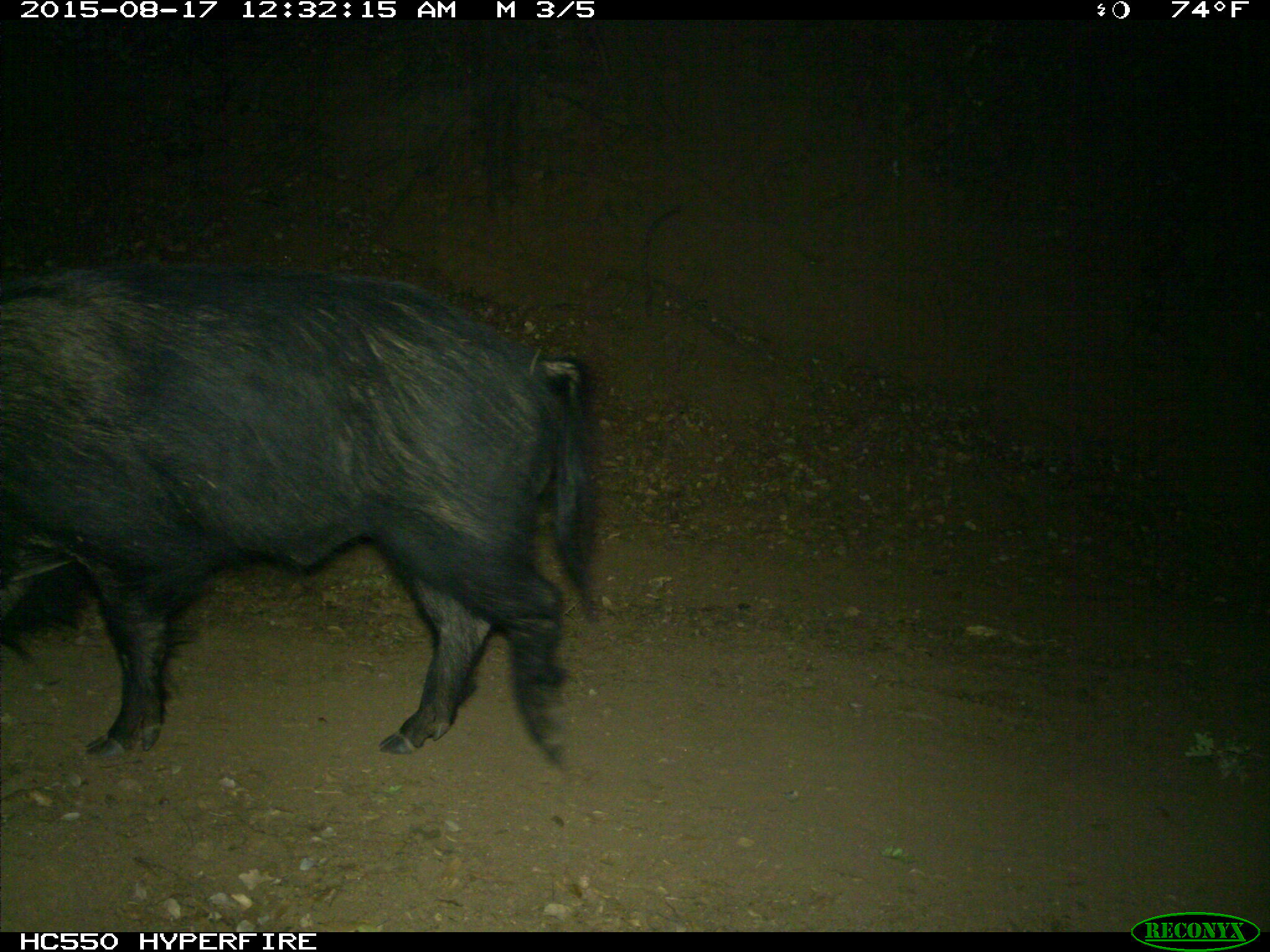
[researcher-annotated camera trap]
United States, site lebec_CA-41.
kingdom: Animalia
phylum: Chordata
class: Mammalia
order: Artiodactyla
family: Suidae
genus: Sus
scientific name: Sus scrofa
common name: wild boar